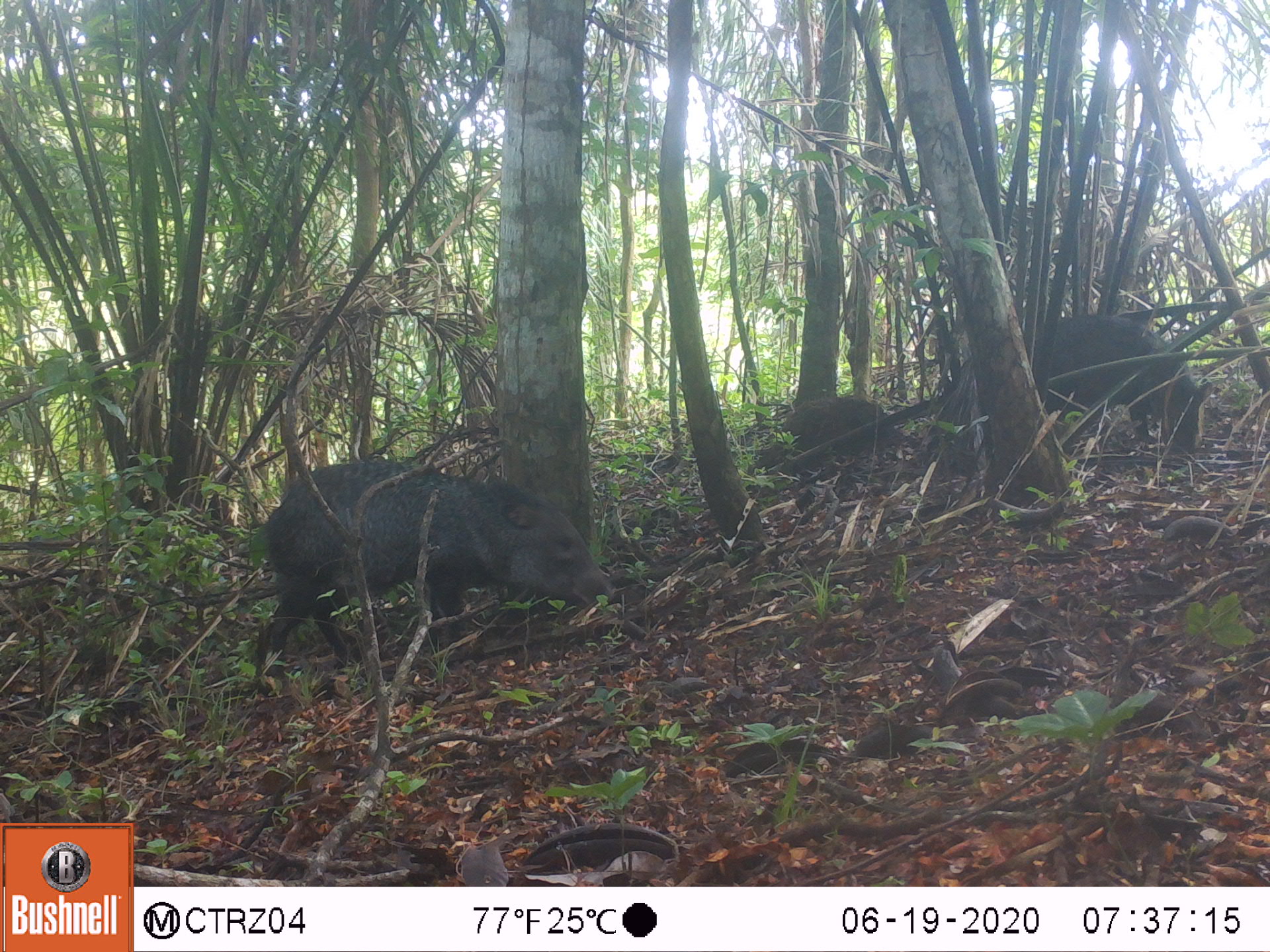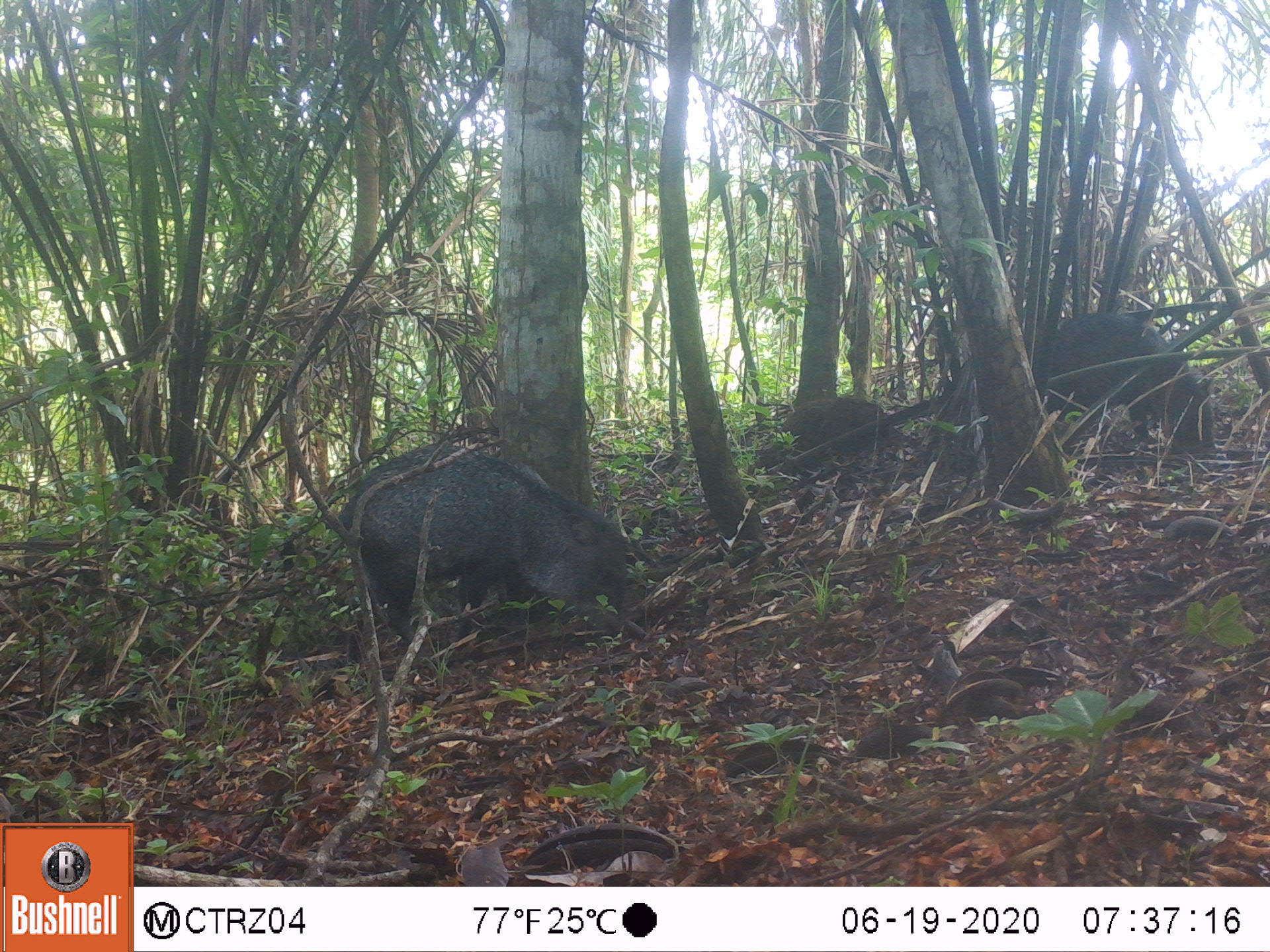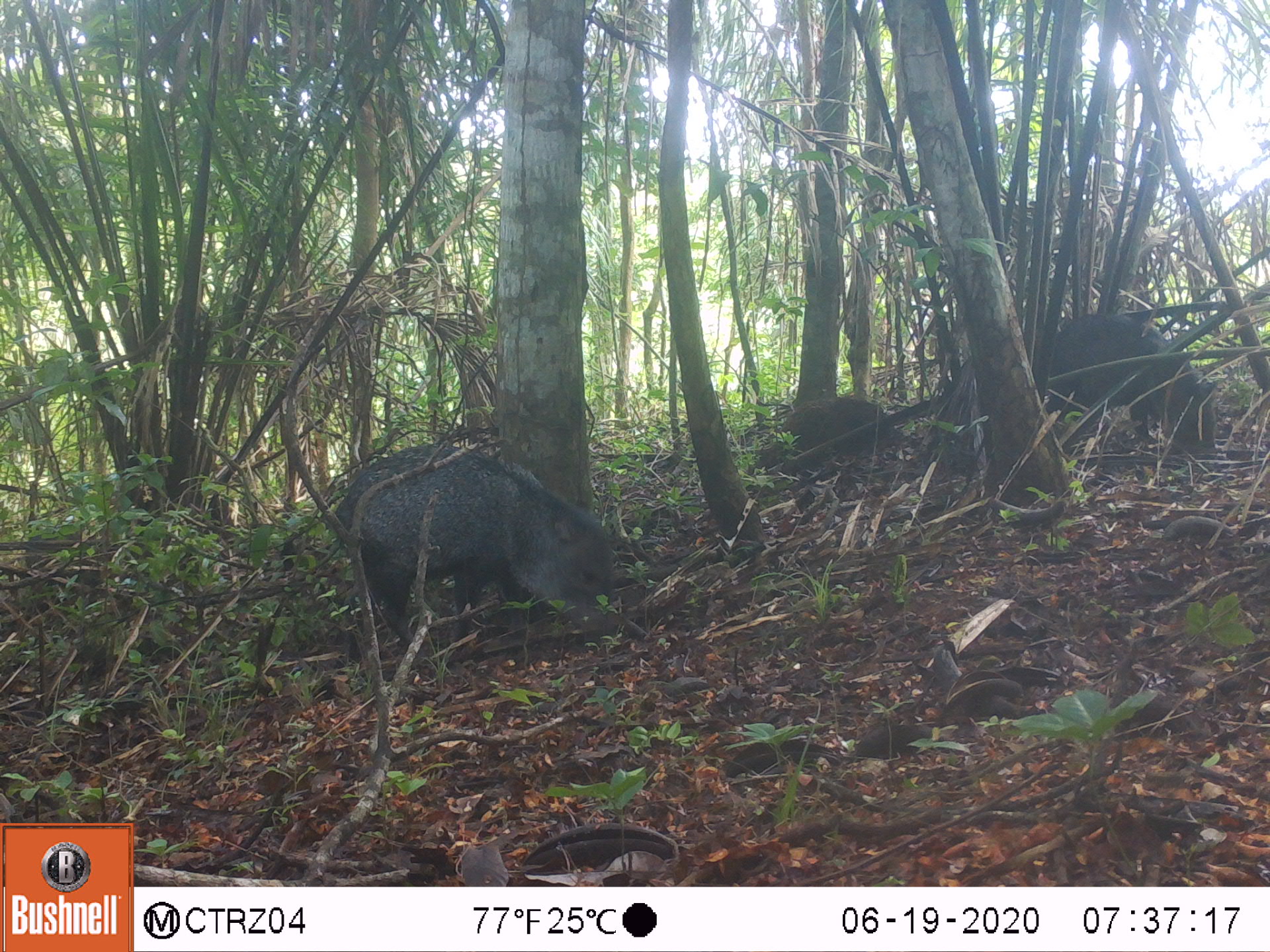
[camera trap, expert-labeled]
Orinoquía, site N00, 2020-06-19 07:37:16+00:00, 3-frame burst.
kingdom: Animalia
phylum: Chordata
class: Mammalia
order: Artiodactyla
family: Tayassuidae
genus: Pecari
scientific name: Pecari tajacu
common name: collared peccary